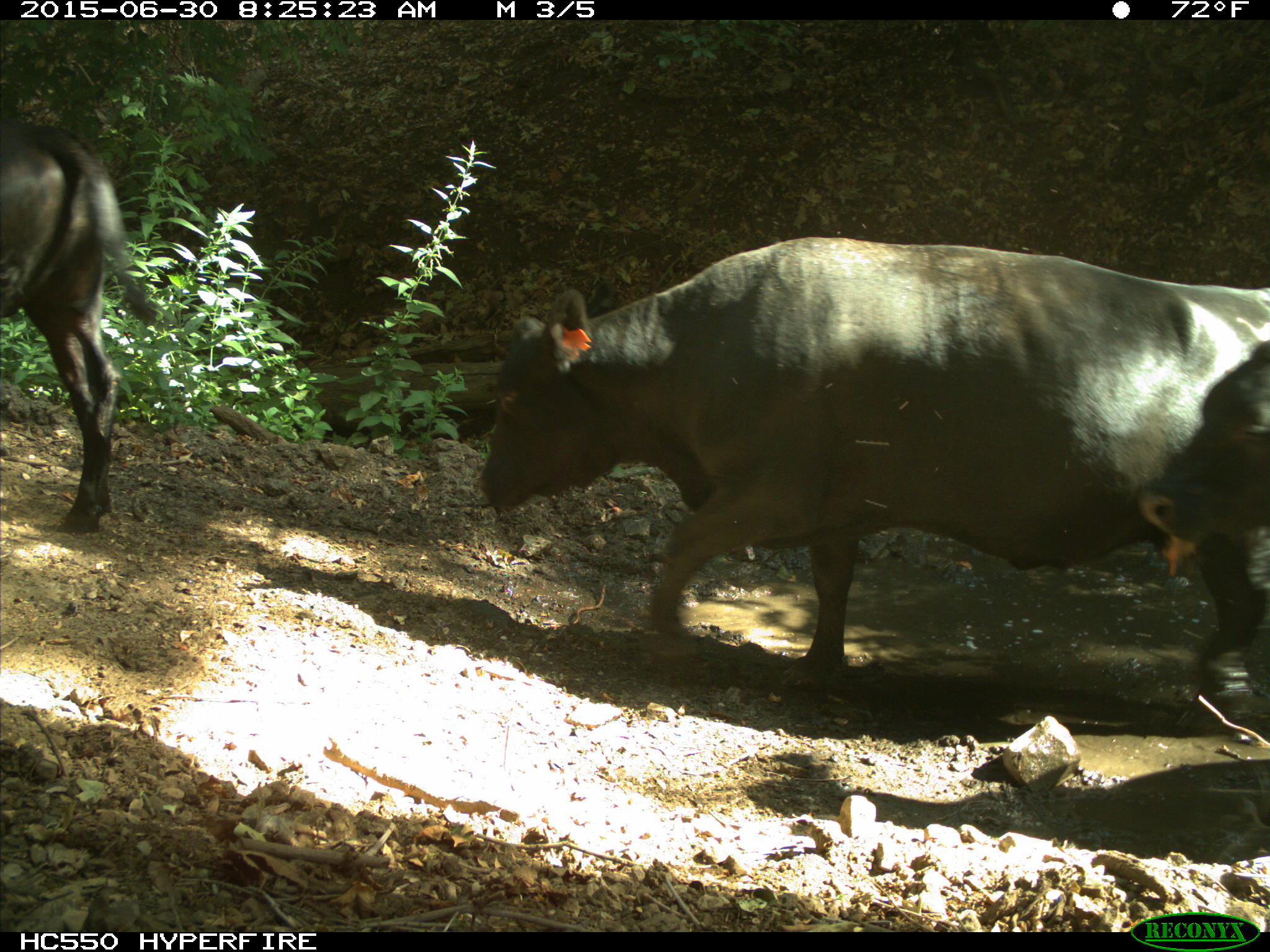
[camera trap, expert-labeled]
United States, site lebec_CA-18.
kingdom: Animalia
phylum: Chordata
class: Mammalia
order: Artiodactyla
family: Bovidae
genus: Bos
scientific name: Bos taurus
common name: domestic cow